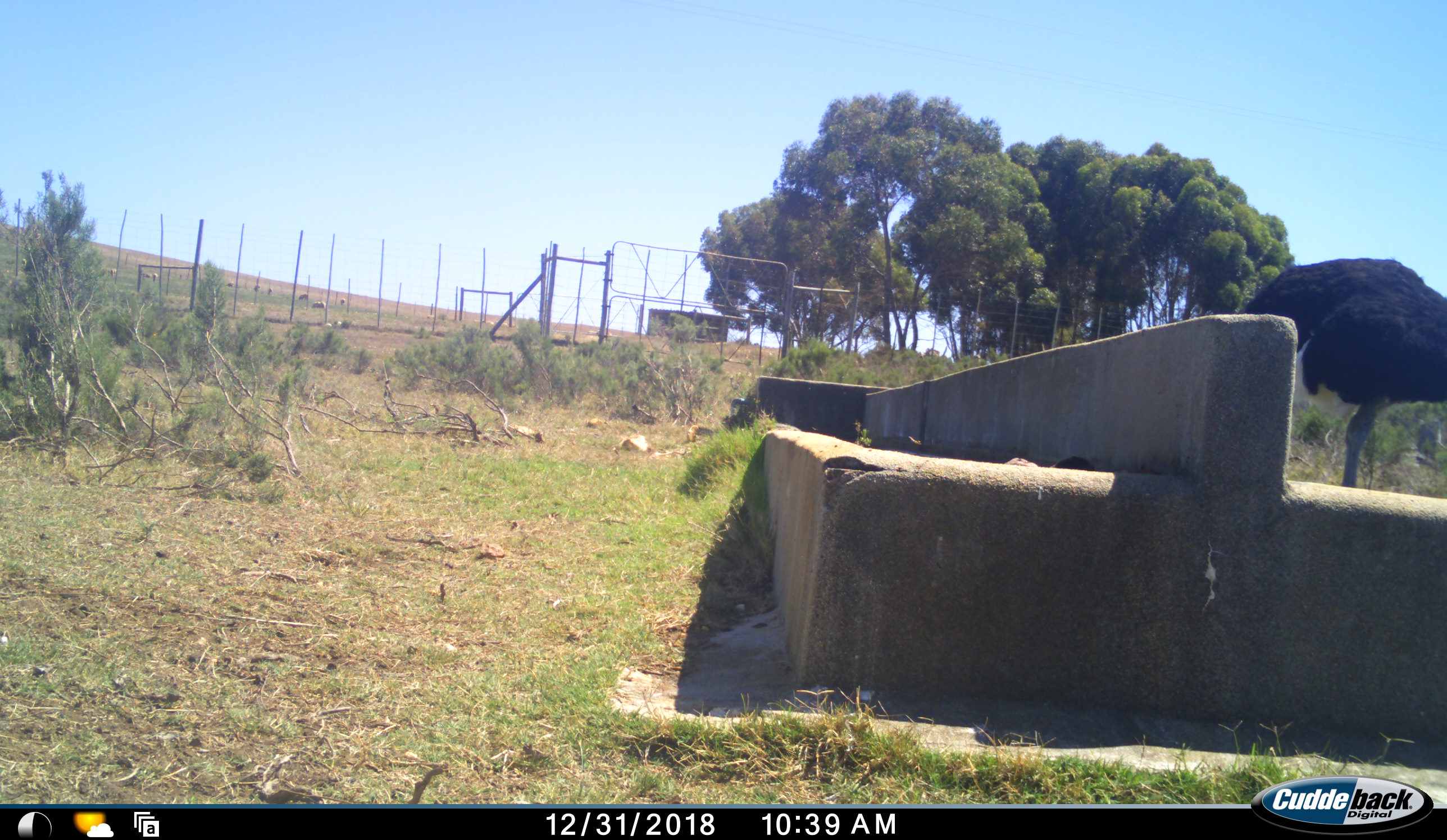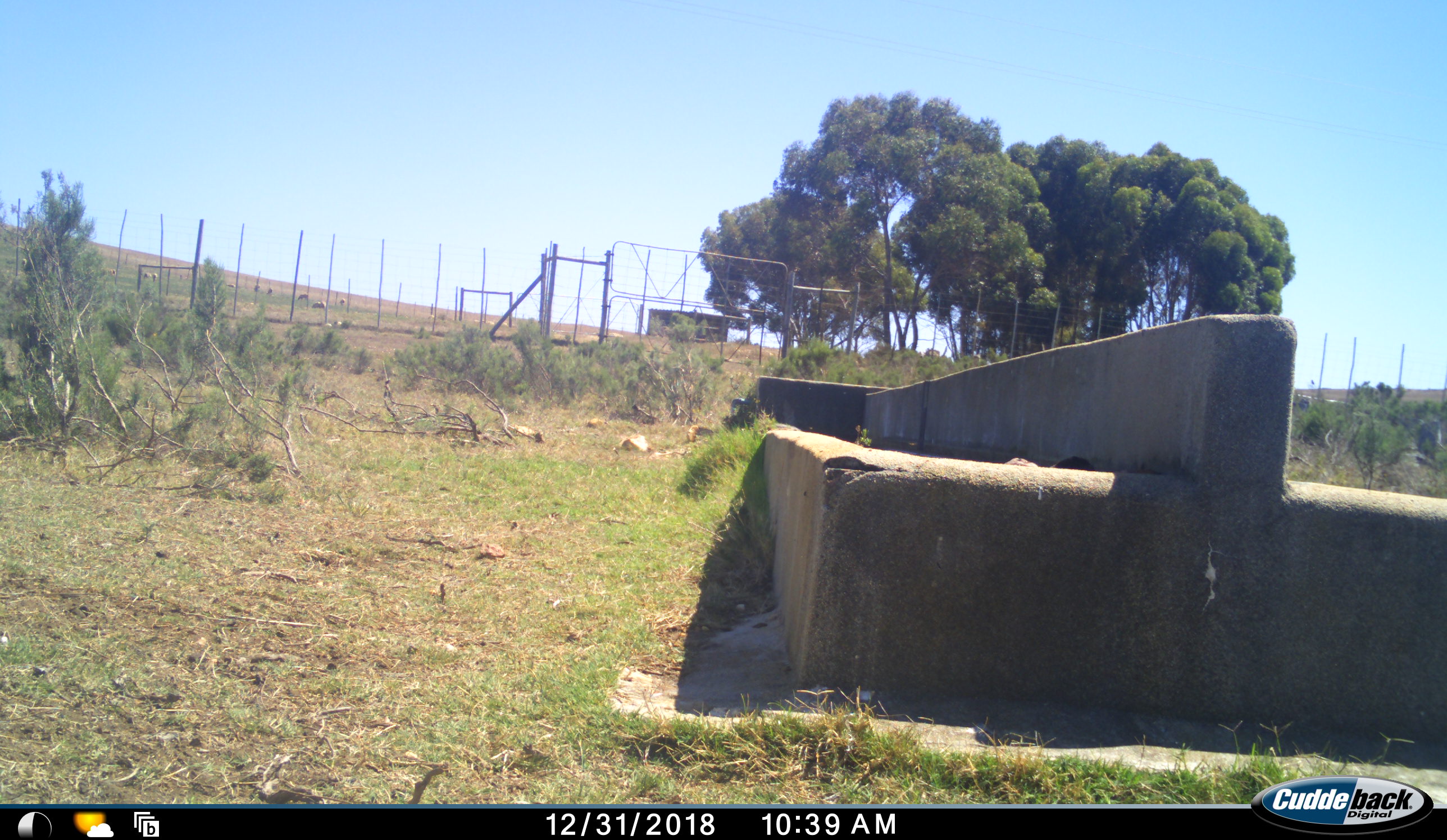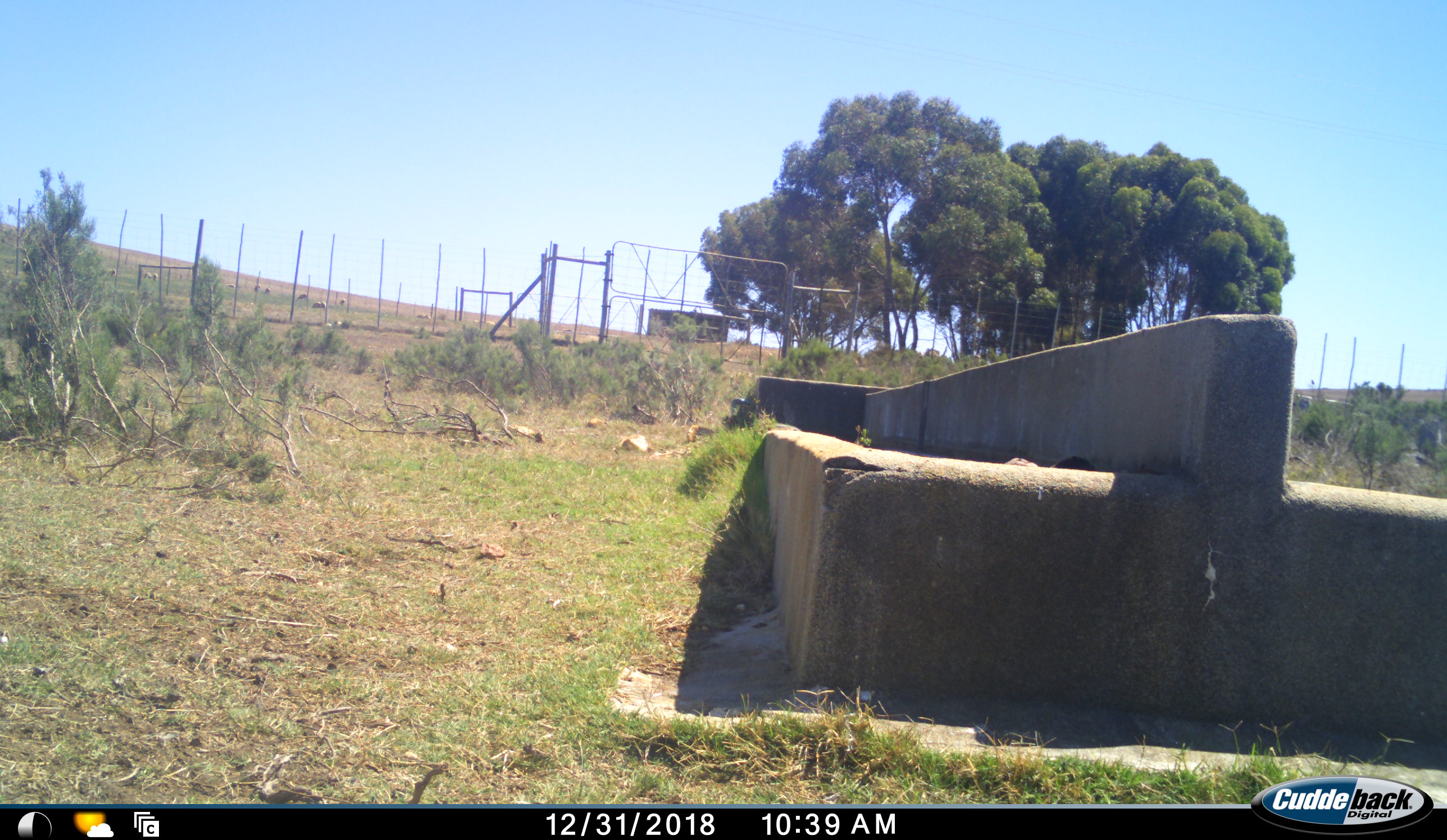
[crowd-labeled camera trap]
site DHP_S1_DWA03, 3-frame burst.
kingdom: Animalia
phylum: Chordata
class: Aves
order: Struthioniformes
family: Struthionidae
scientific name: Struthionidae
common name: ostrich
Ostrich (Struthionidae), count 1. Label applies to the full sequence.